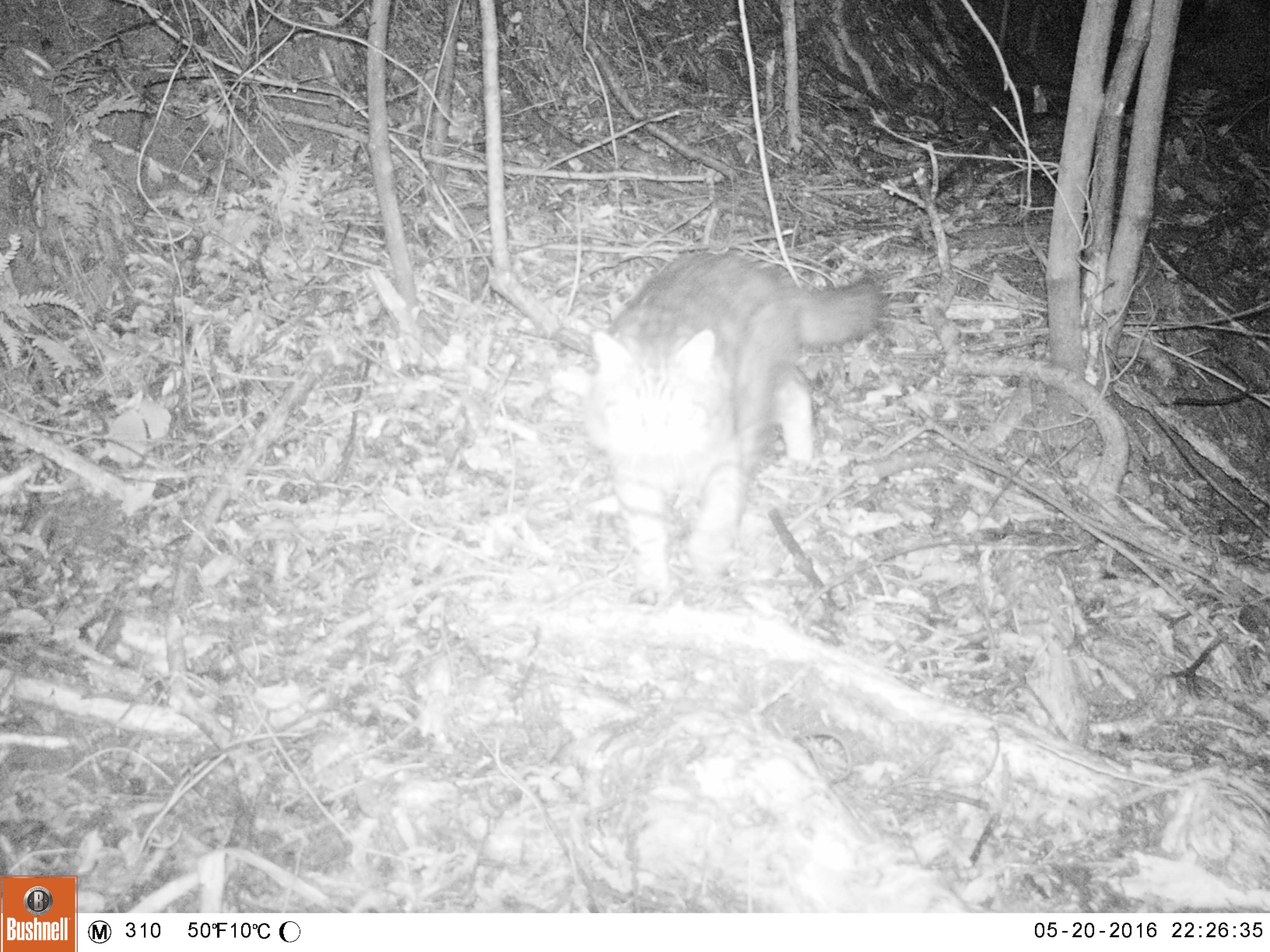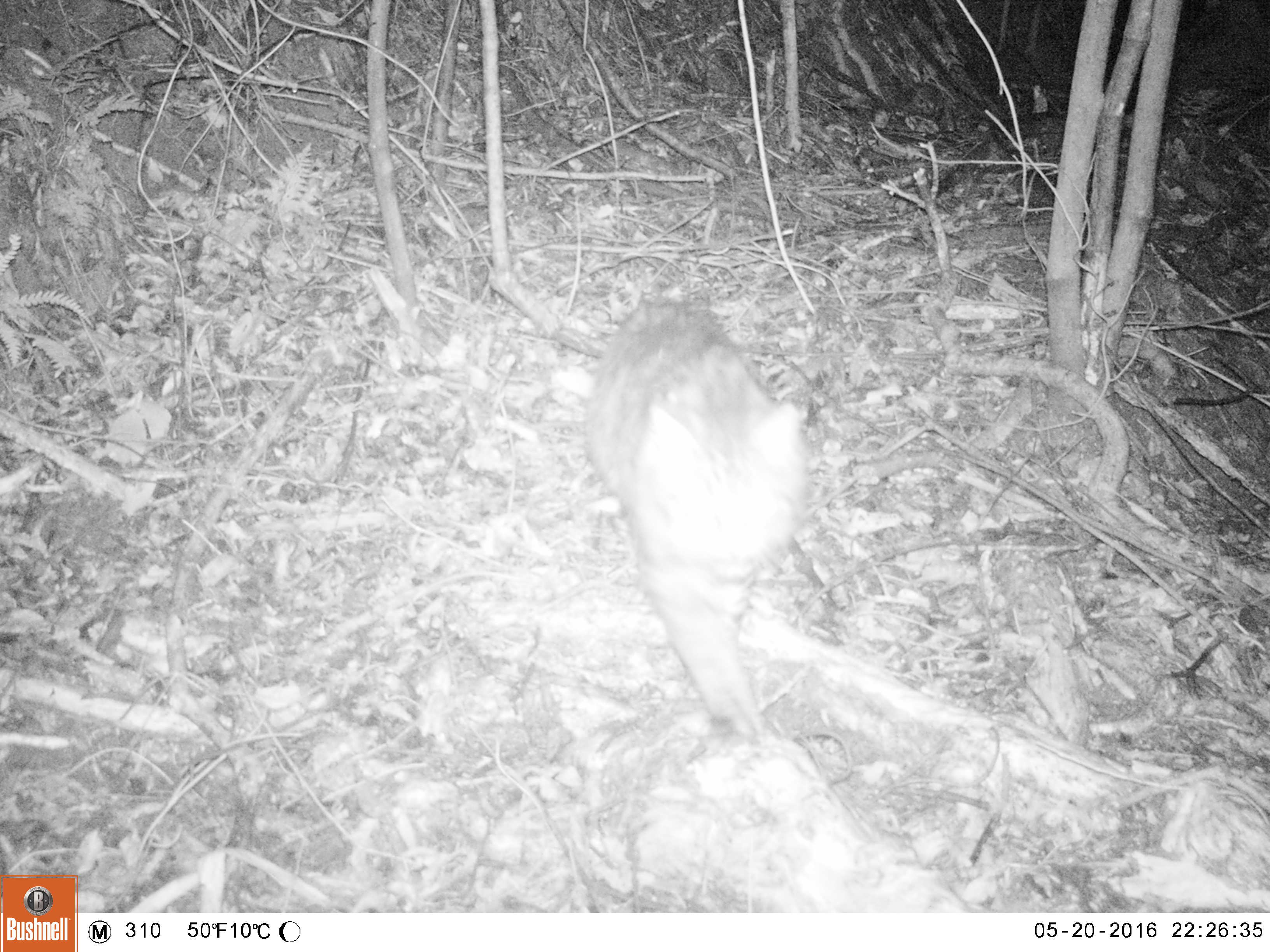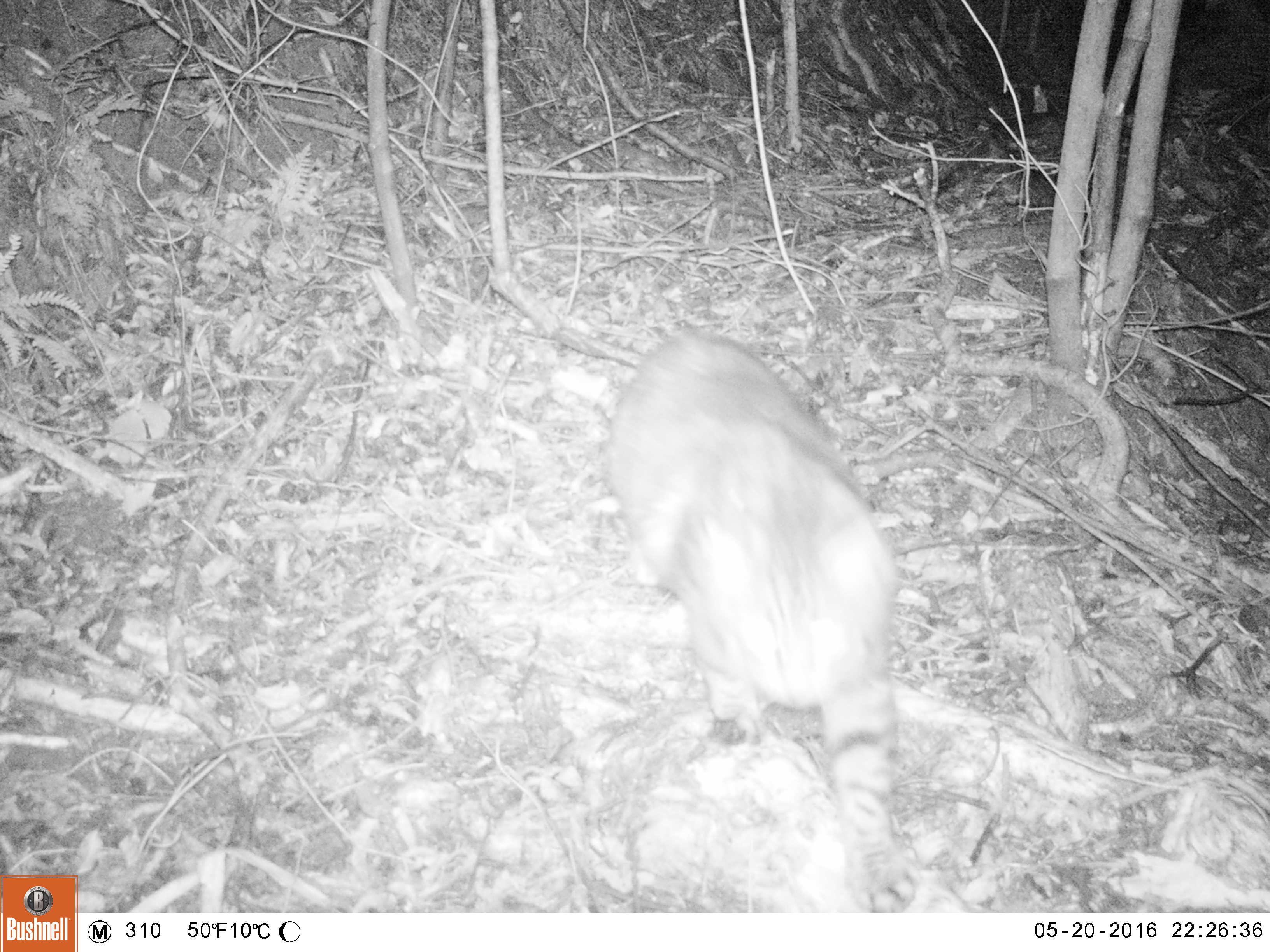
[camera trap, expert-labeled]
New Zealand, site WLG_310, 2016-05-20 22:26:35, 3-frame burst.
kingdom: Animalia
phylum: Chordata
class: Mammalia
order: Carnivora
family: Felidae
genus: Felis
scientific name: Felis catus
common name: domestic cat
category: cat